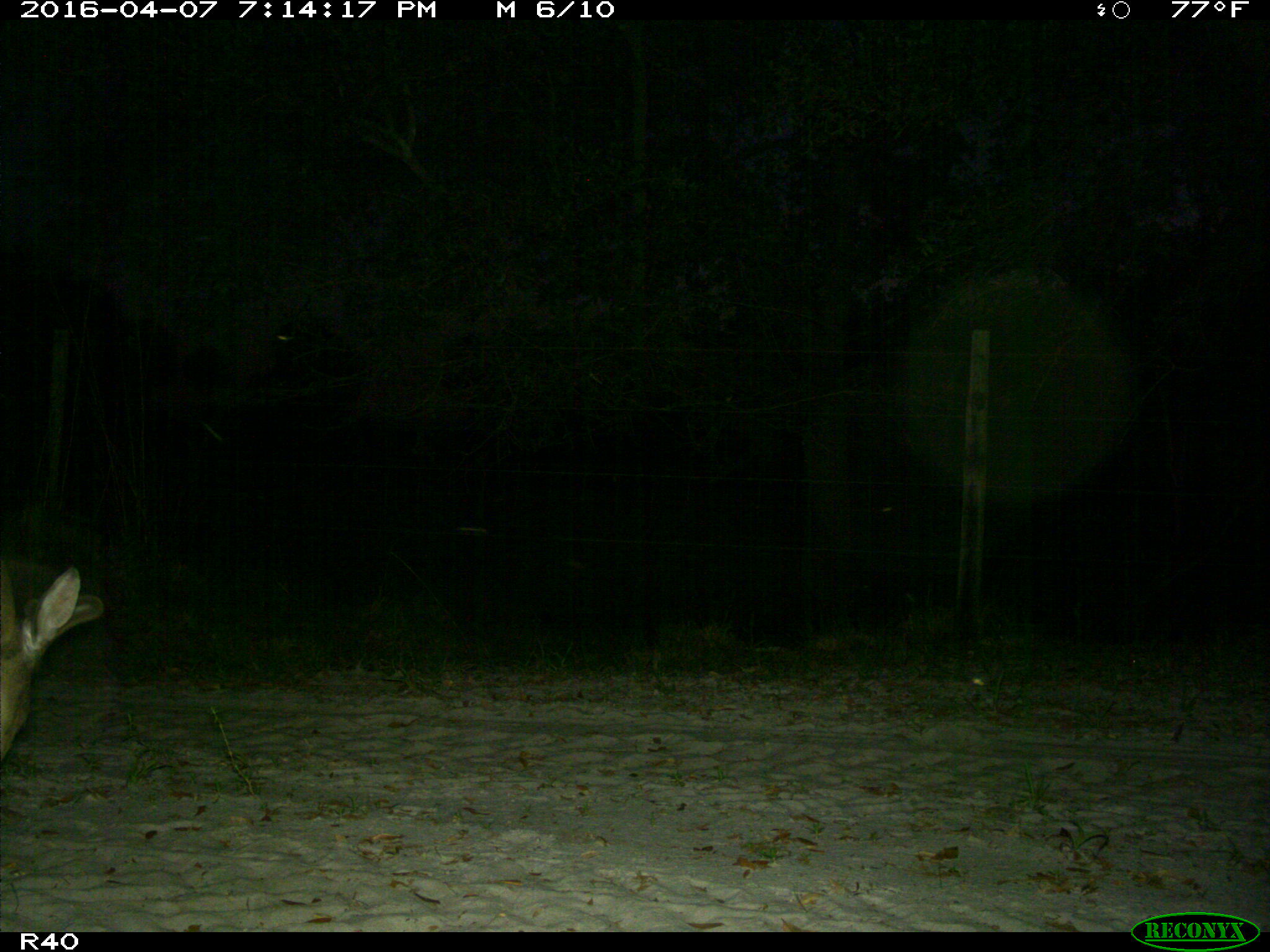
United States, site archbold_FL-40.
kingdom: Animalia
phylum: Chordata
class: Mammalia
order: Artiodactyla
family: Cervidae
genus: Odocoileus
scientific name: Odocoileus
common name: deer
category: unidentified deer